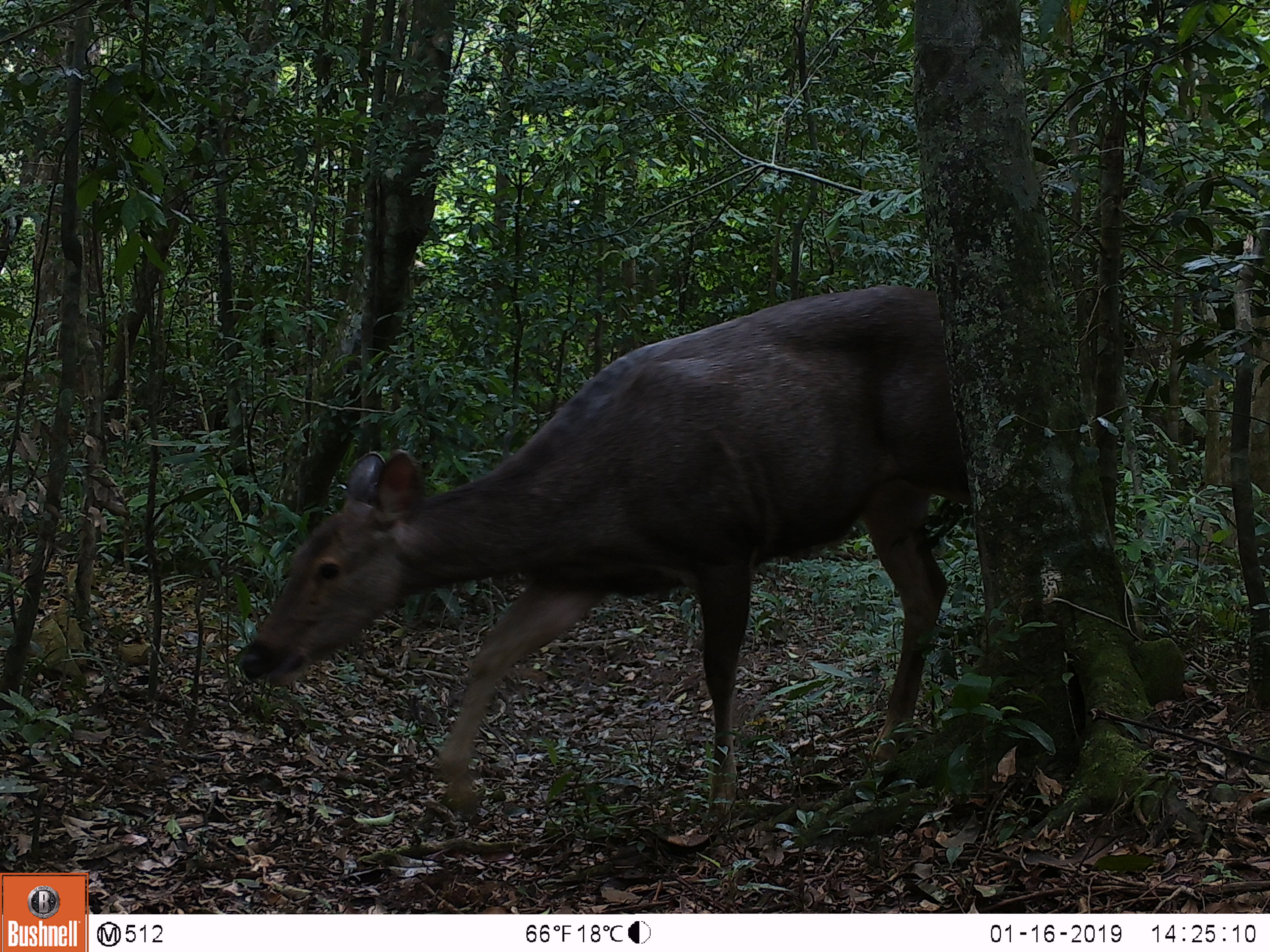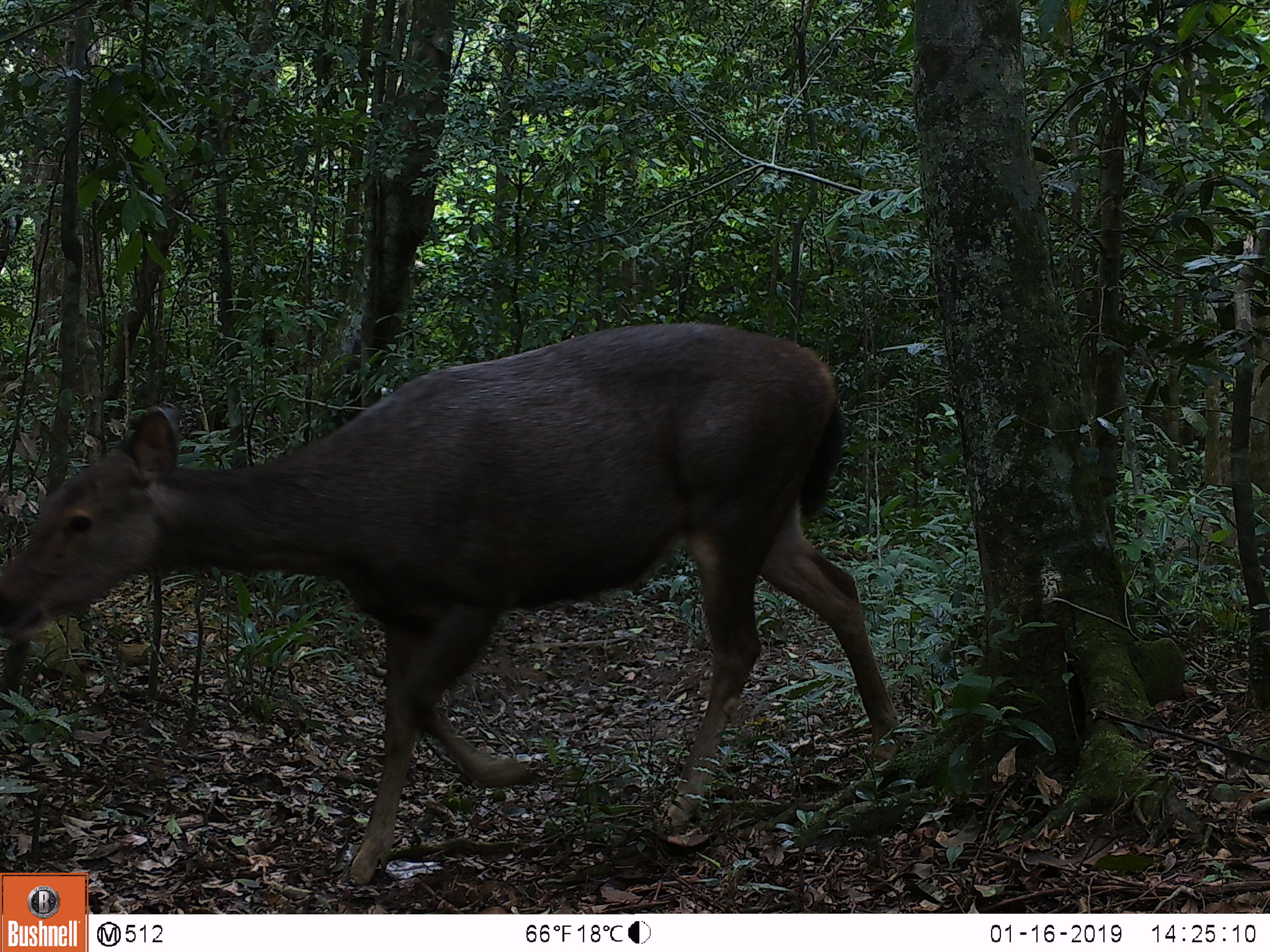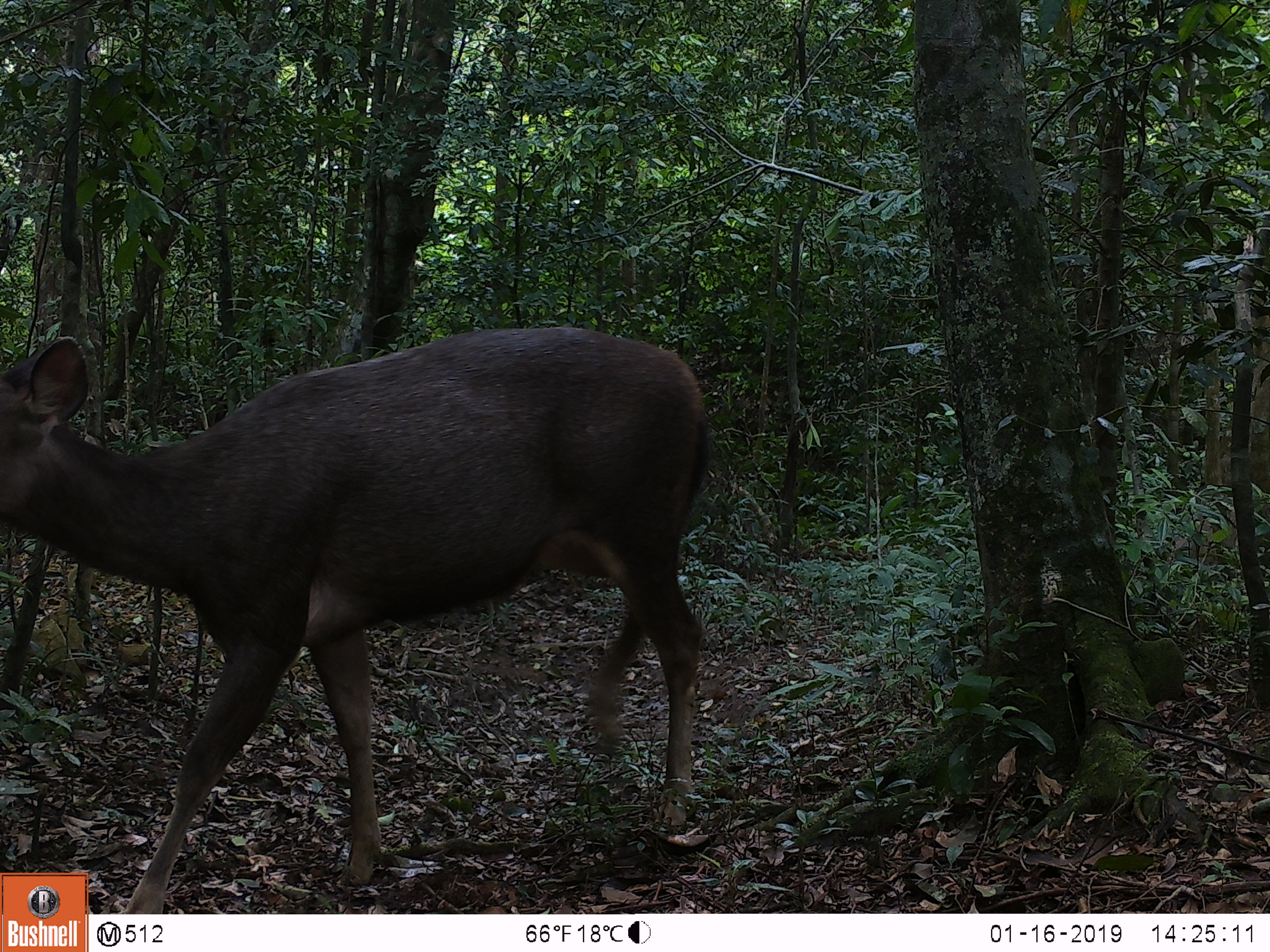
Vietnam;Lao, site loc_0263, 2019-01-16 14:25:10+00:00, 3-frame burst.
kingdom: Animalia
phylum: Chordata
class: Mammalia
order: Artiodactyla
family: Cervidae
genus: Rusa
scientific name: Rusa unicolor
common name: sambar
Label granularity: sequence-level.